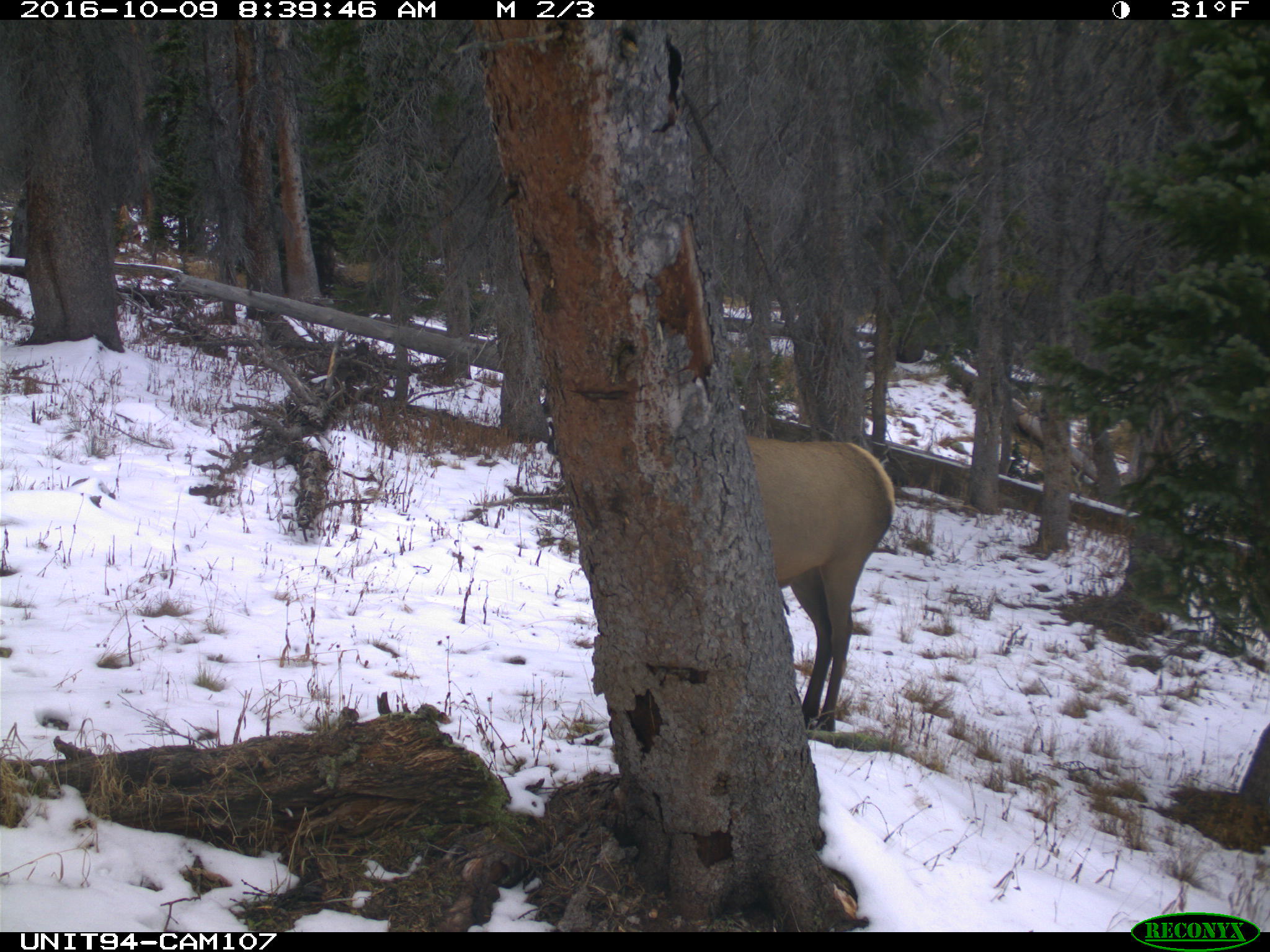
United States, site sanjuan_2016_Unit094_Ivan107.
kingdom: Animalia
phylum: Chordata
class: Mammalia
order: Artiodactyla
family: Cervidae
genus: Cervus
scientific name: Cervus elaphus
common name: red deer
Cervus elaphus (red deer).